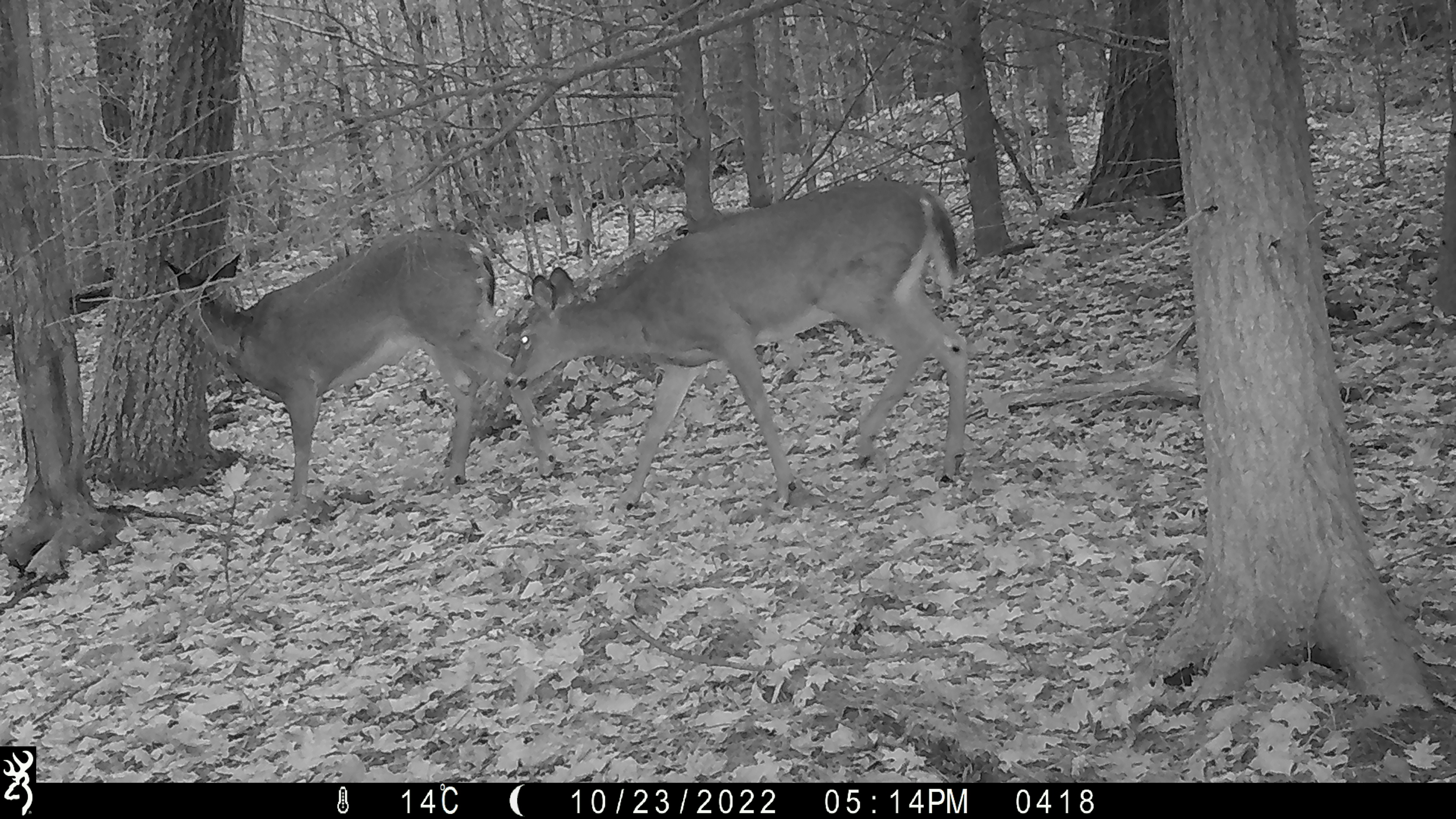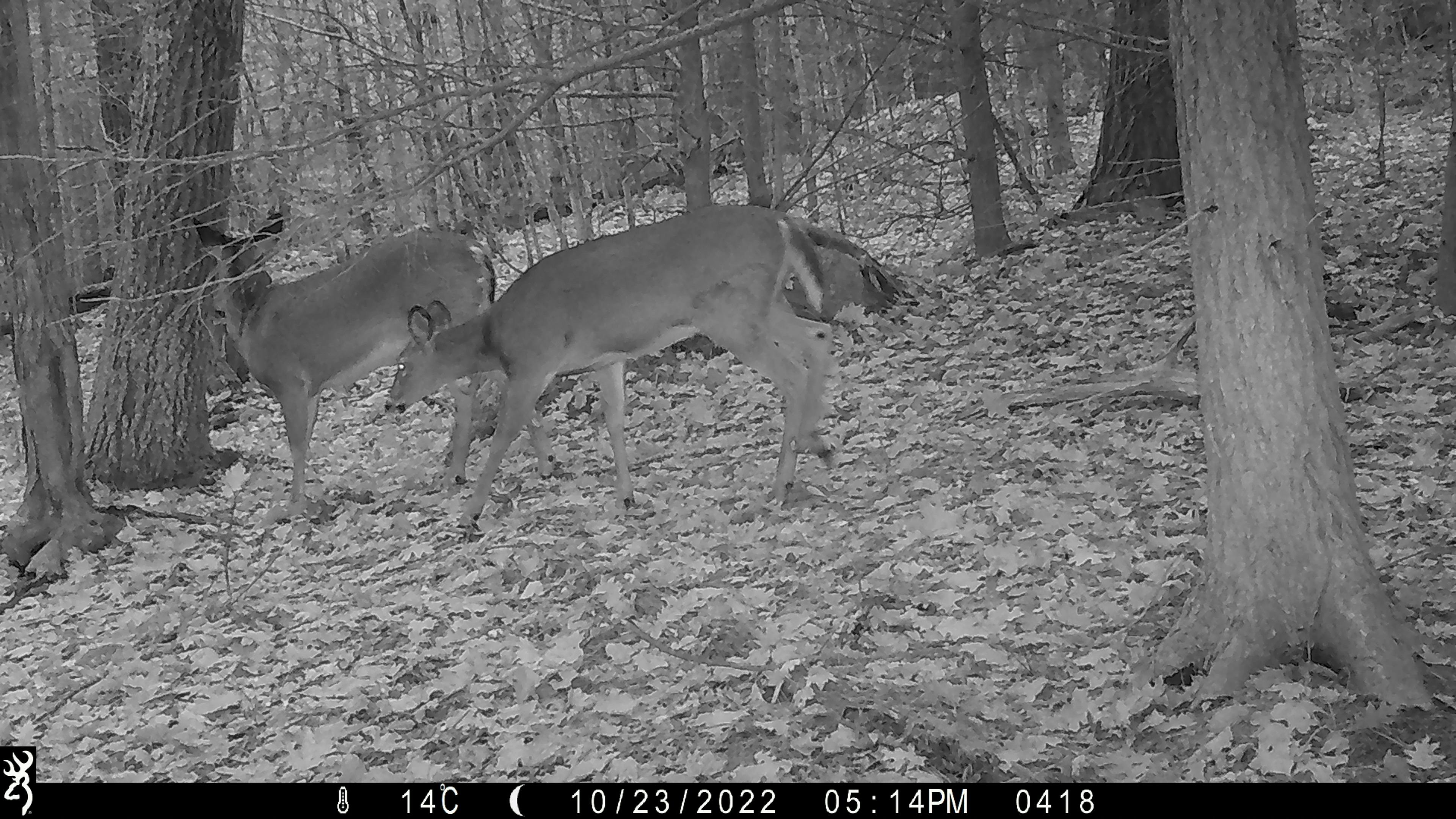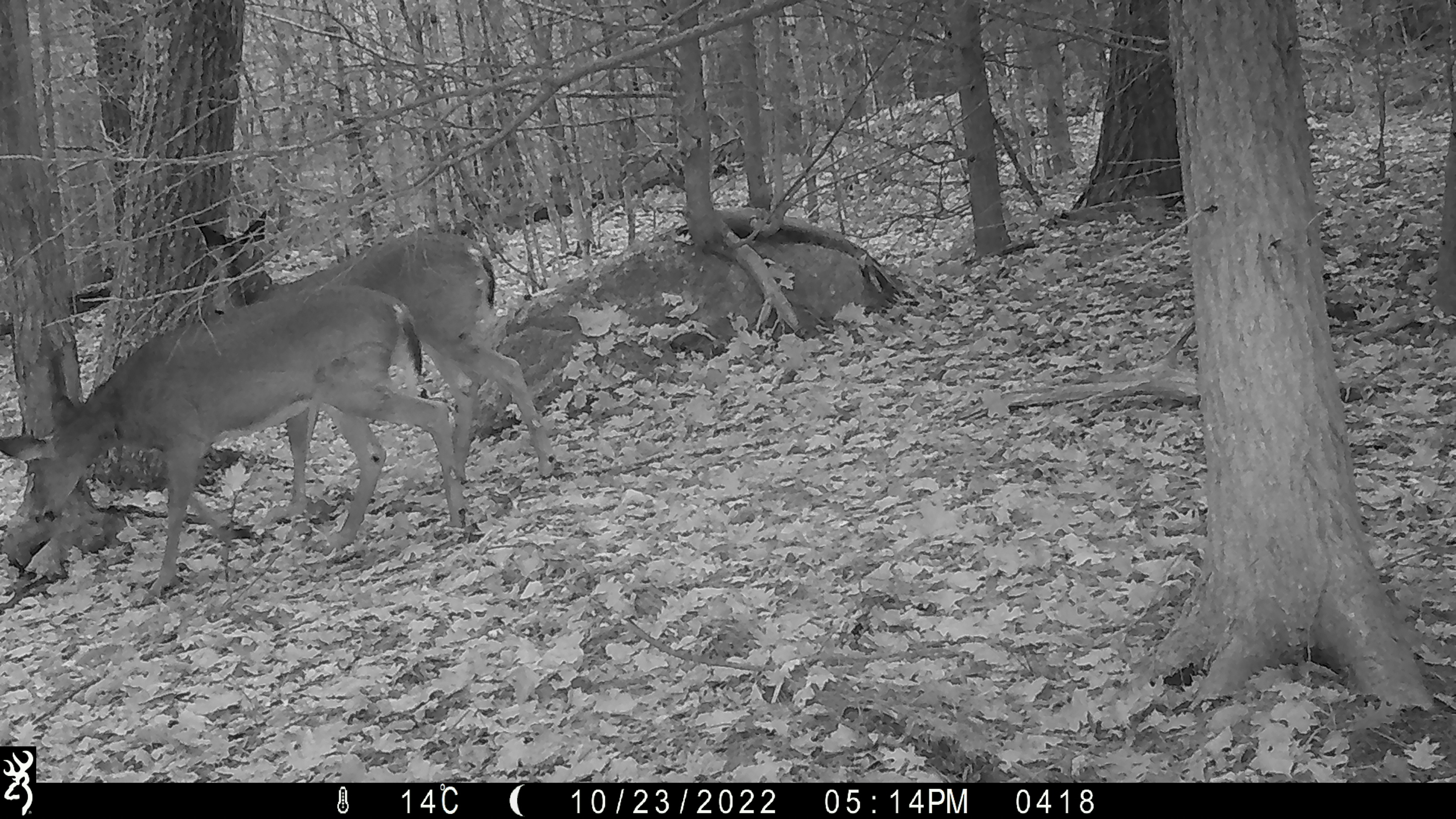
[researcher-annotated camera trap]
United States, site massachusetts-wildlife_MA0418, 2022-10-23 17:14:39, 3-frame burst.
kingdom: Animalia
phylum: Chordata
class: Mammalia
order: Artiodactyla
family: Cervidae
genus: Odocoileus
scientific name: Odocoileus virginianus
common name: white-tailed deer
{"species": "white-tailed deer (Odocoileus virginianus)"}